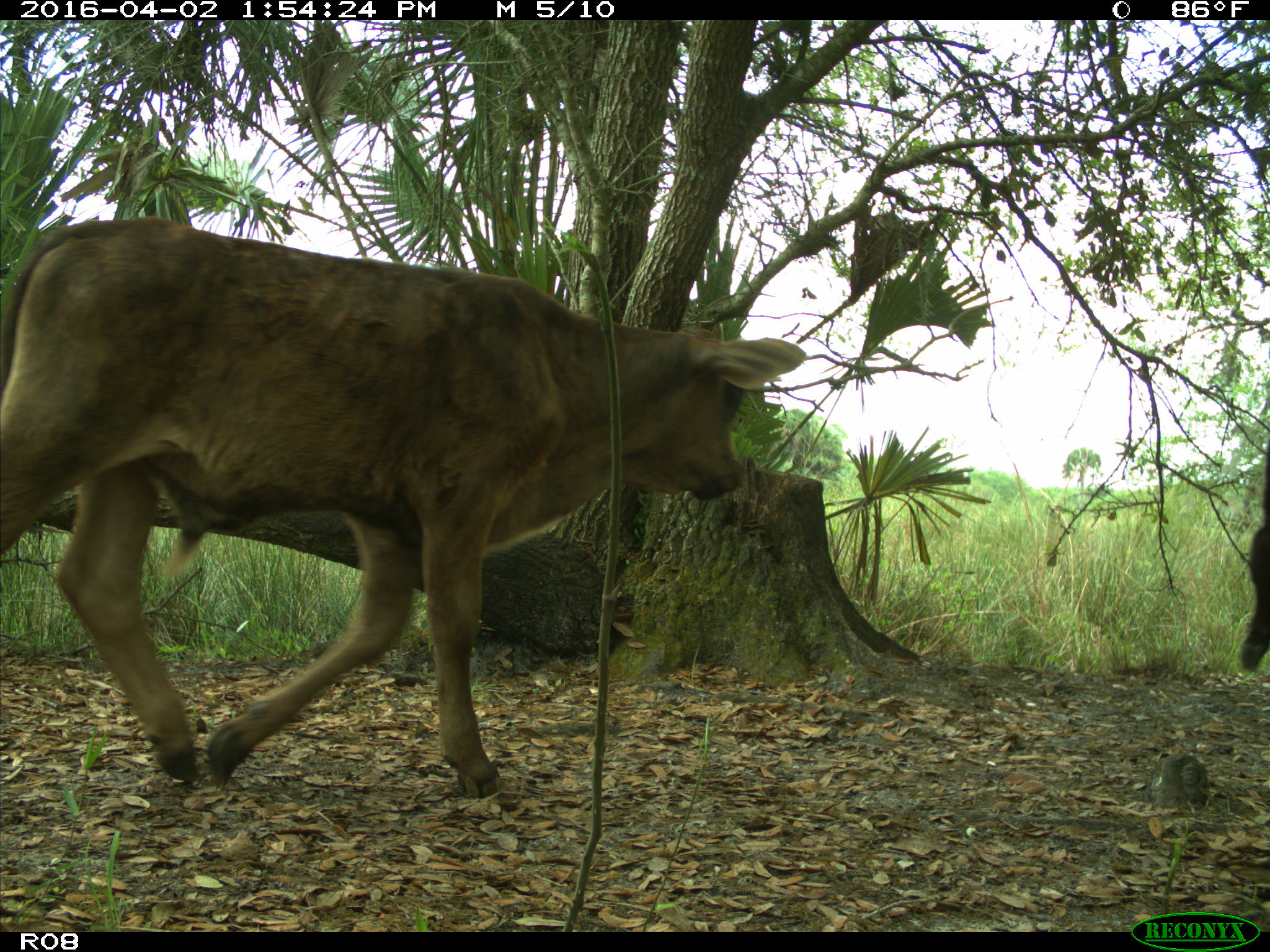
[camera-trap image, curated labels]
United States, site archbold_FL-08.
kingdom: Animalia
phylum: Chordata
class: Mammalia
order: Artiodactyla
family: Bovidae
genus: Bos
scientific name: Bos taurus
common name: domestic cow